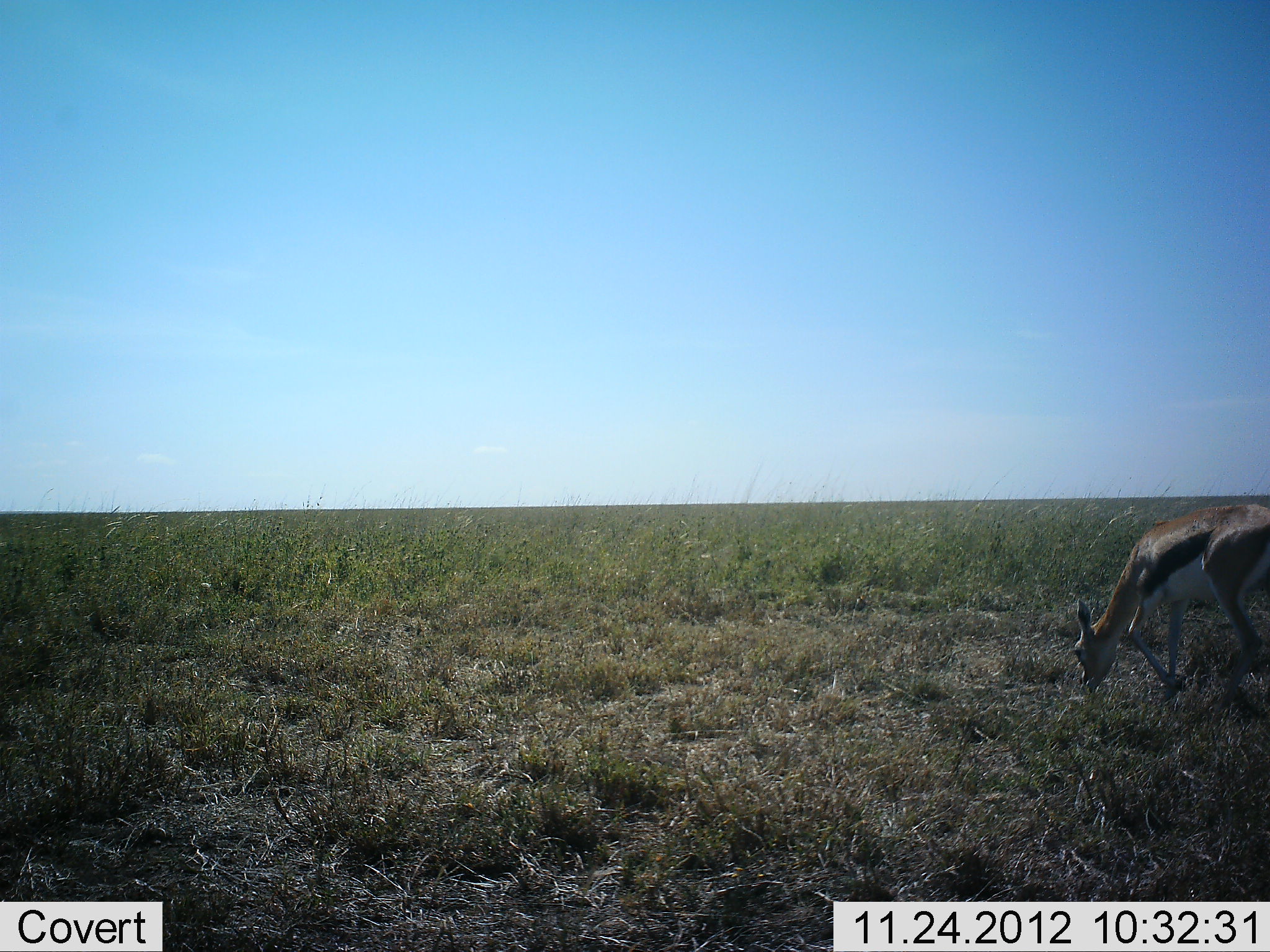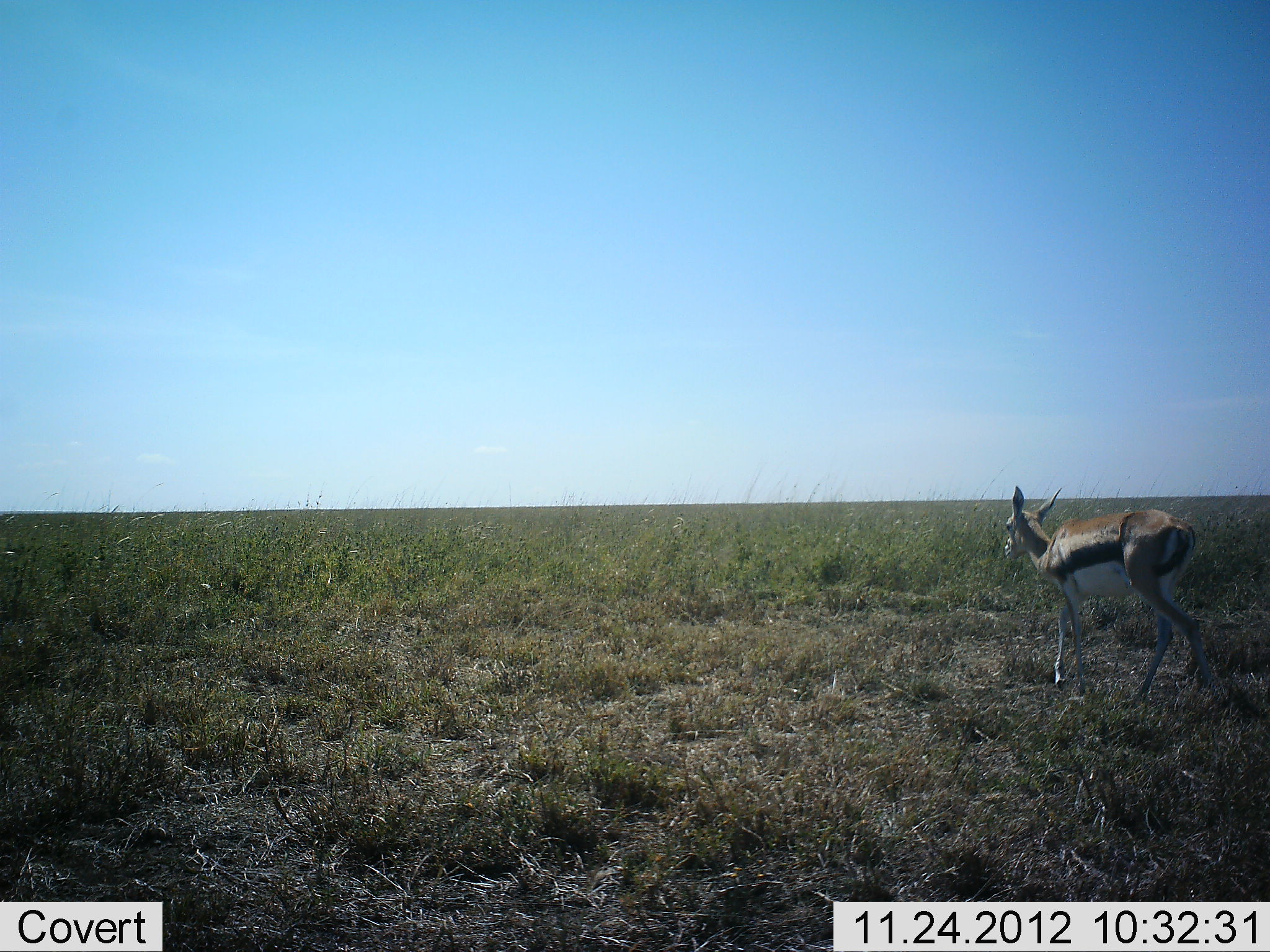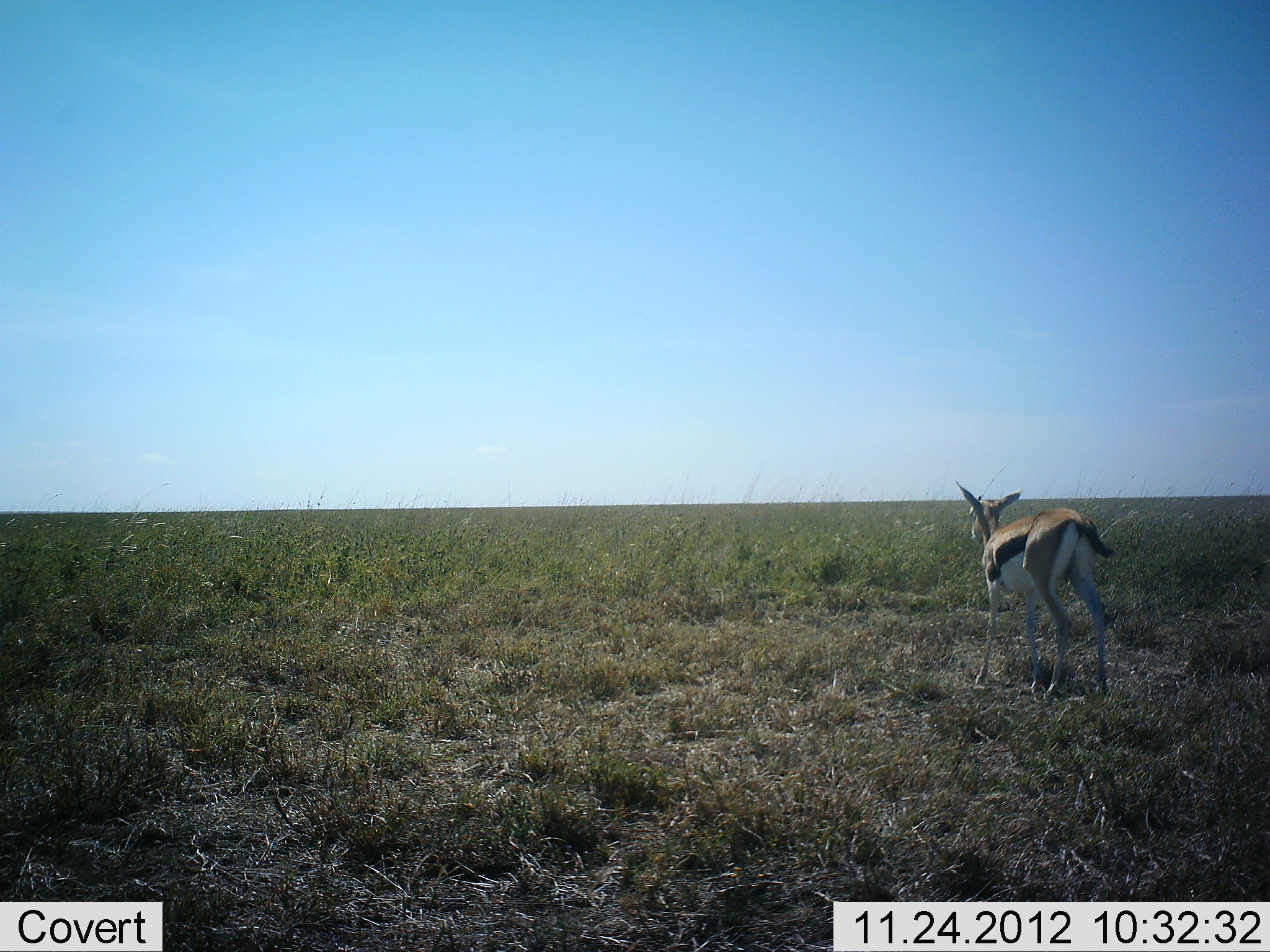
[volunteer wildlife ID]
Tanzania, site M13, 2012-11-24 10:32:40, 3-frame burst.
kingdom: Animalia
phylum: Chordata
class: Mammalia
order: Artiodactyla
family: Bovidae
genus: Eudorcas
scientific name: Eudorcas thomsonii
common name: thomson's gazelle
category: gazellethomsons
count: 1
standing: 12%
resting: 0%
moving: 84%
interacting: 0%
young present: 0%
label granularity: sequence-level